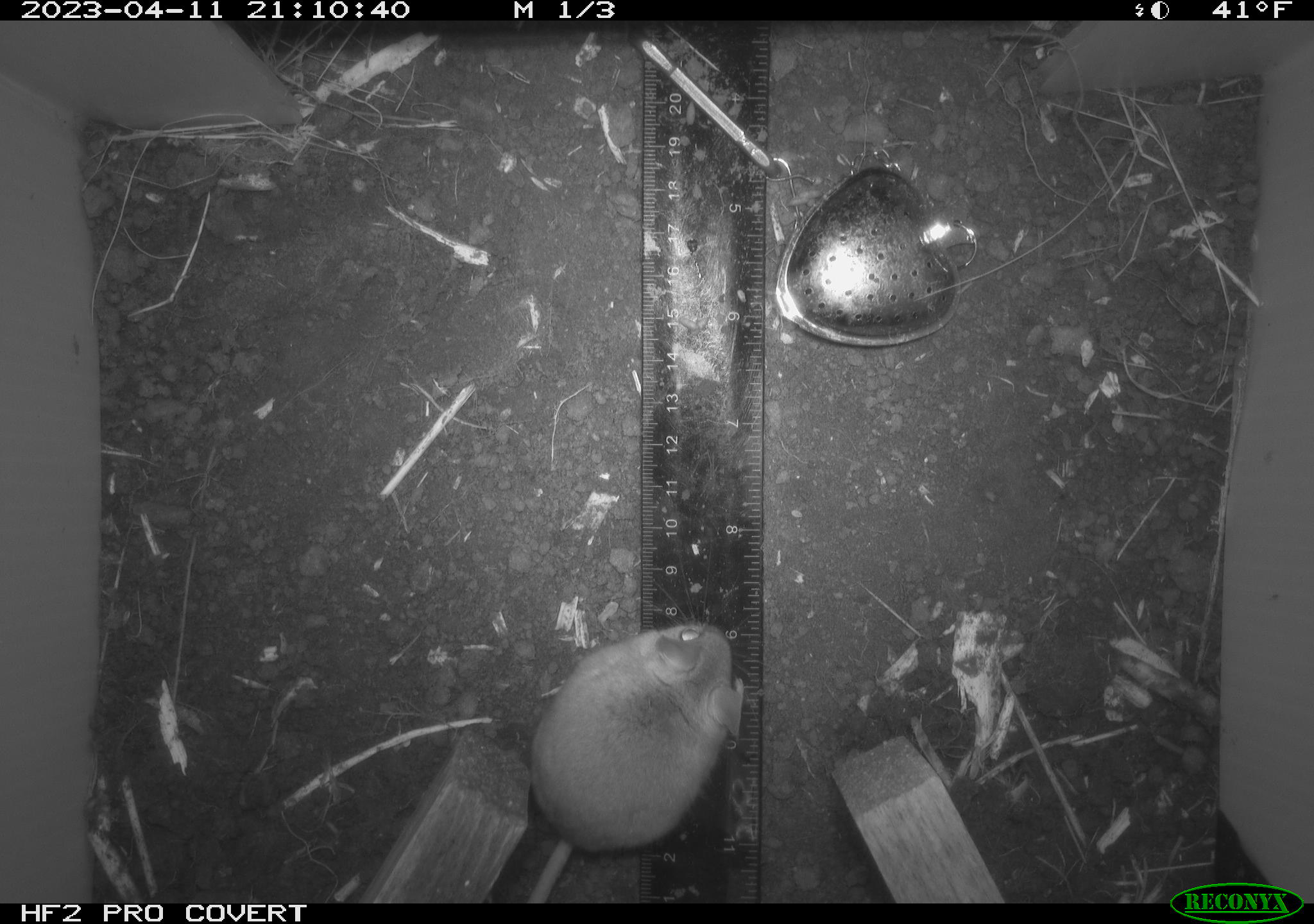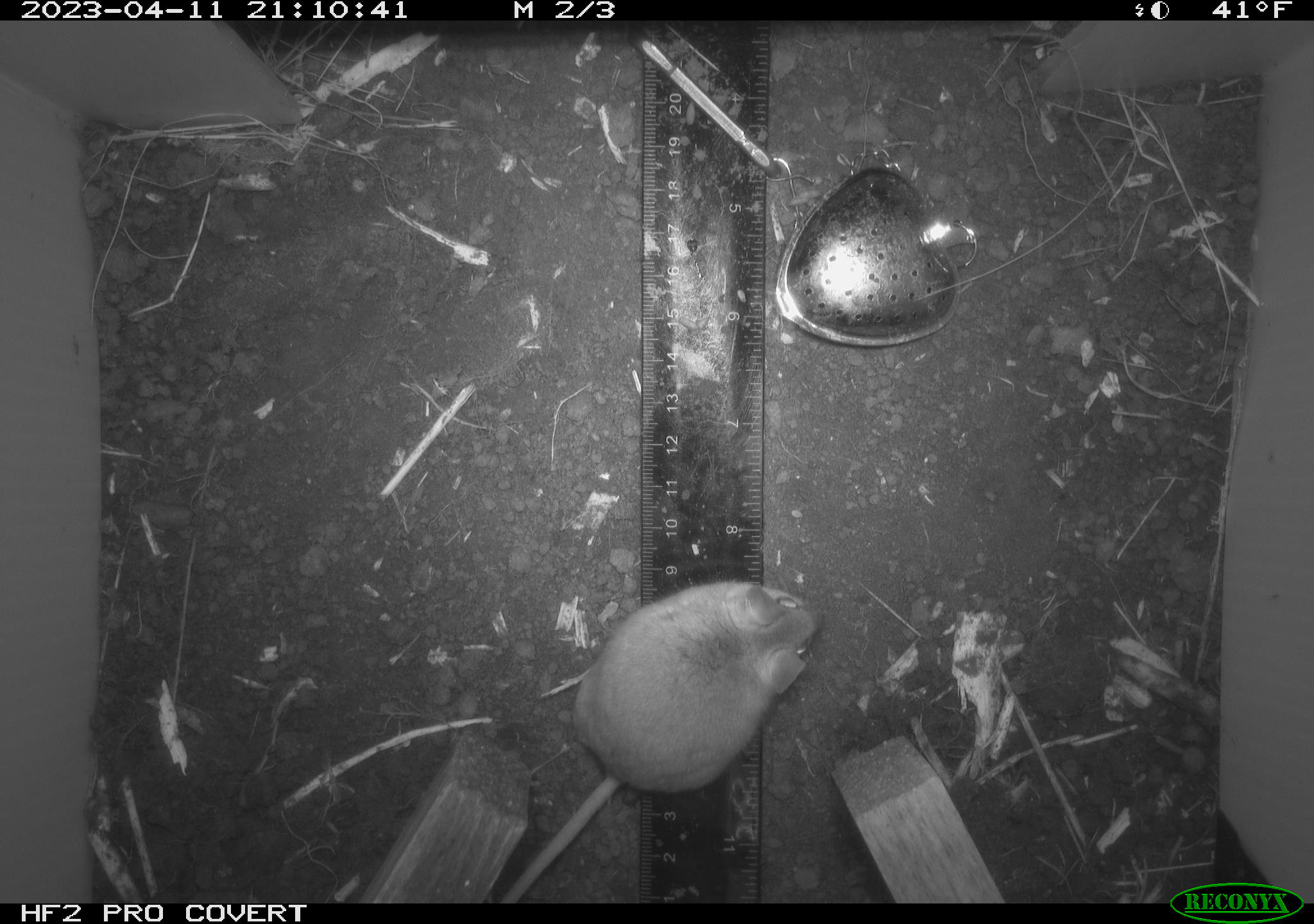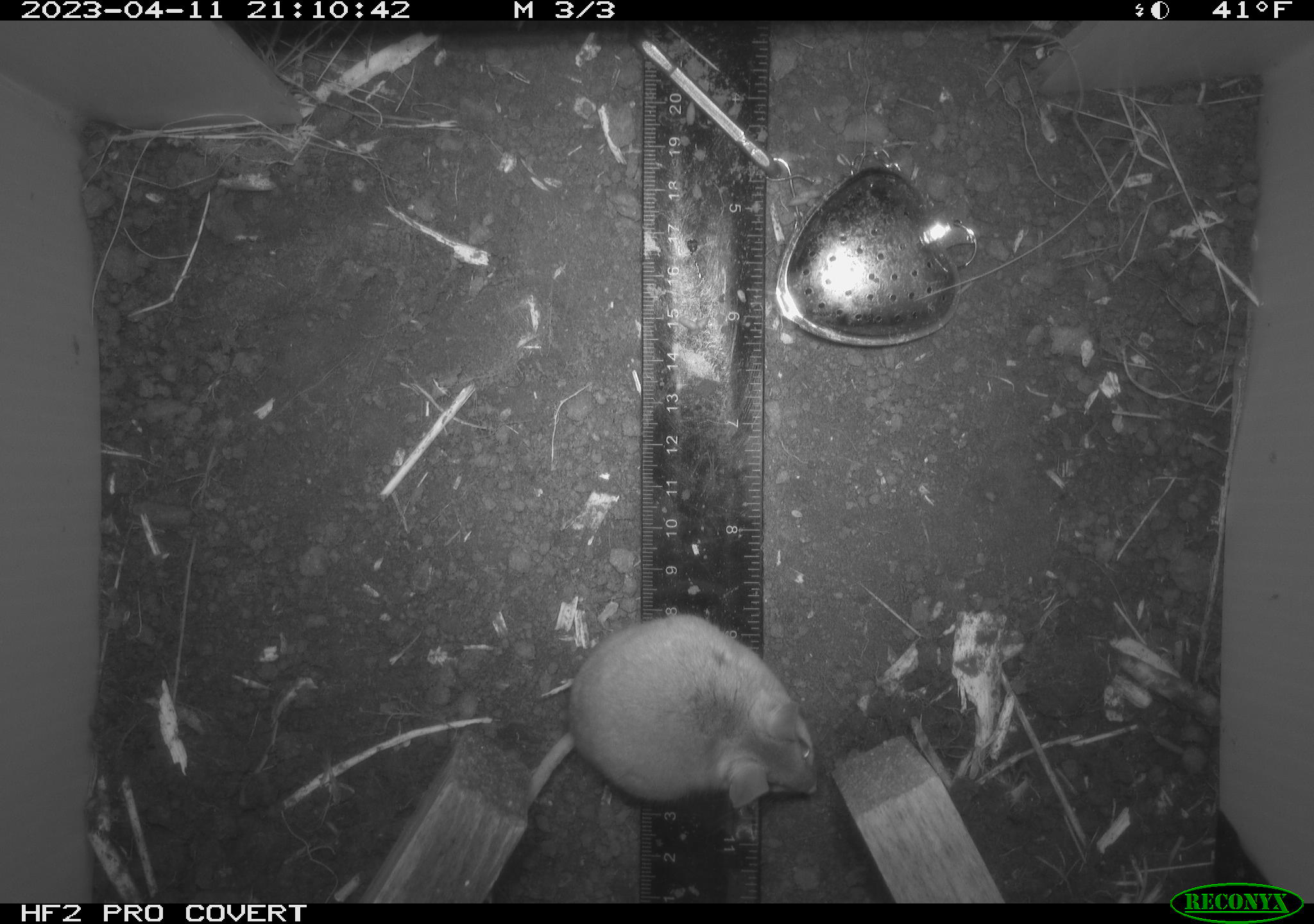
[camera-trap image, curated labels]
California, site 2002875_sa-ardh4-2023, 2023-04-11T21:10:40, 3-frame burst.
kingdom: Animalia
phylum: Chordata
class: Mammalia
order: Rodentia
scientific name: Rodentia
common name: mouse species